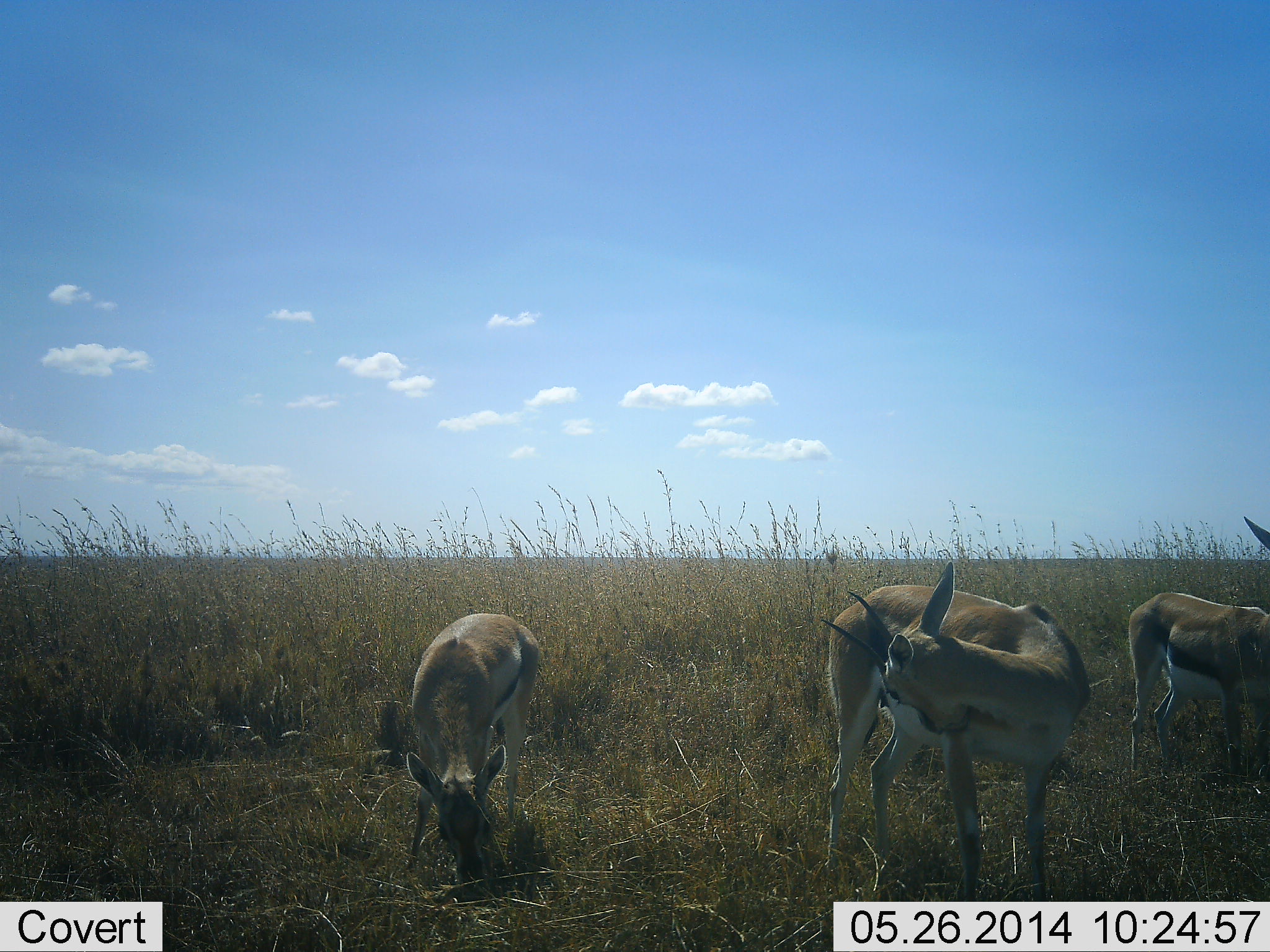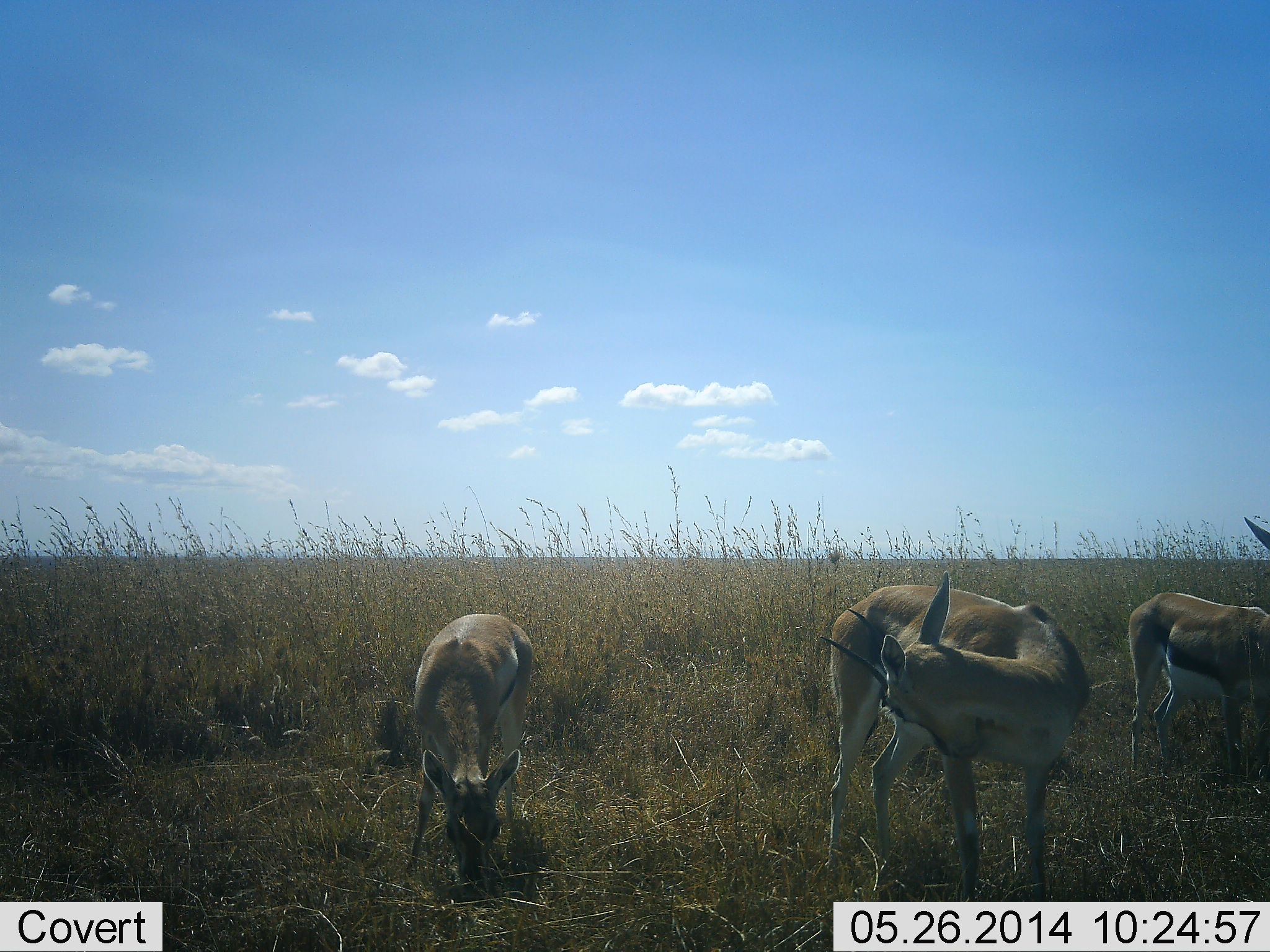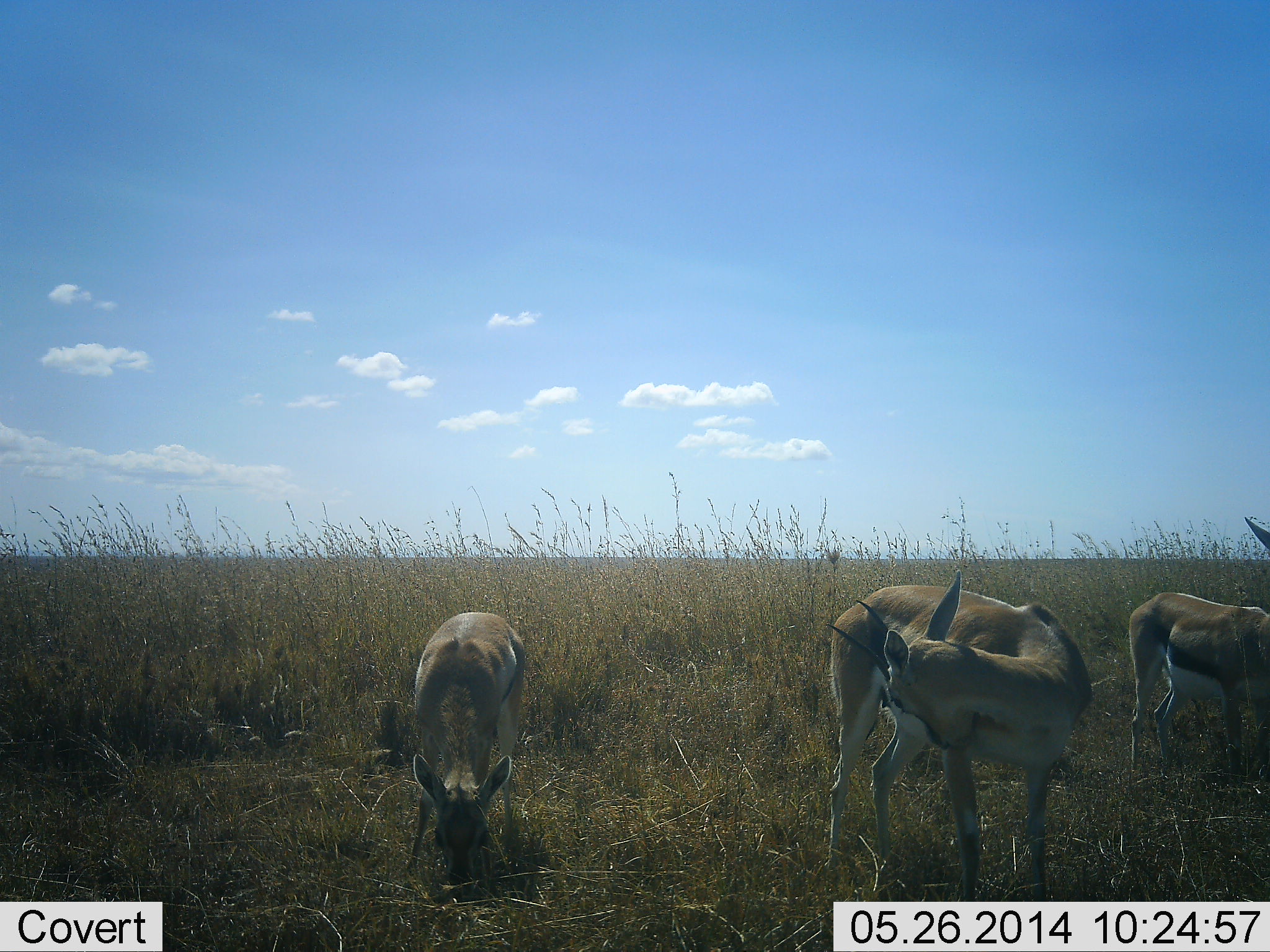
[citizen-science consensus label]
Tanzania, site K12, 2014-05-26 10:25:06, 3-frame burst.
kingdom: Animalia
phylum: Chordata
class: Mammalia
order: Artiodactyla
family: Bovidae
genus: Eudorcas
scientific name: Eudorcas thomsonii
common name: thomson's gazelle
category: gazellethomsons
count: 3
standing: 86%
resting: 3%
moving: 8%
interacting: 0%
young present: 3%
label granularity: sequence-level